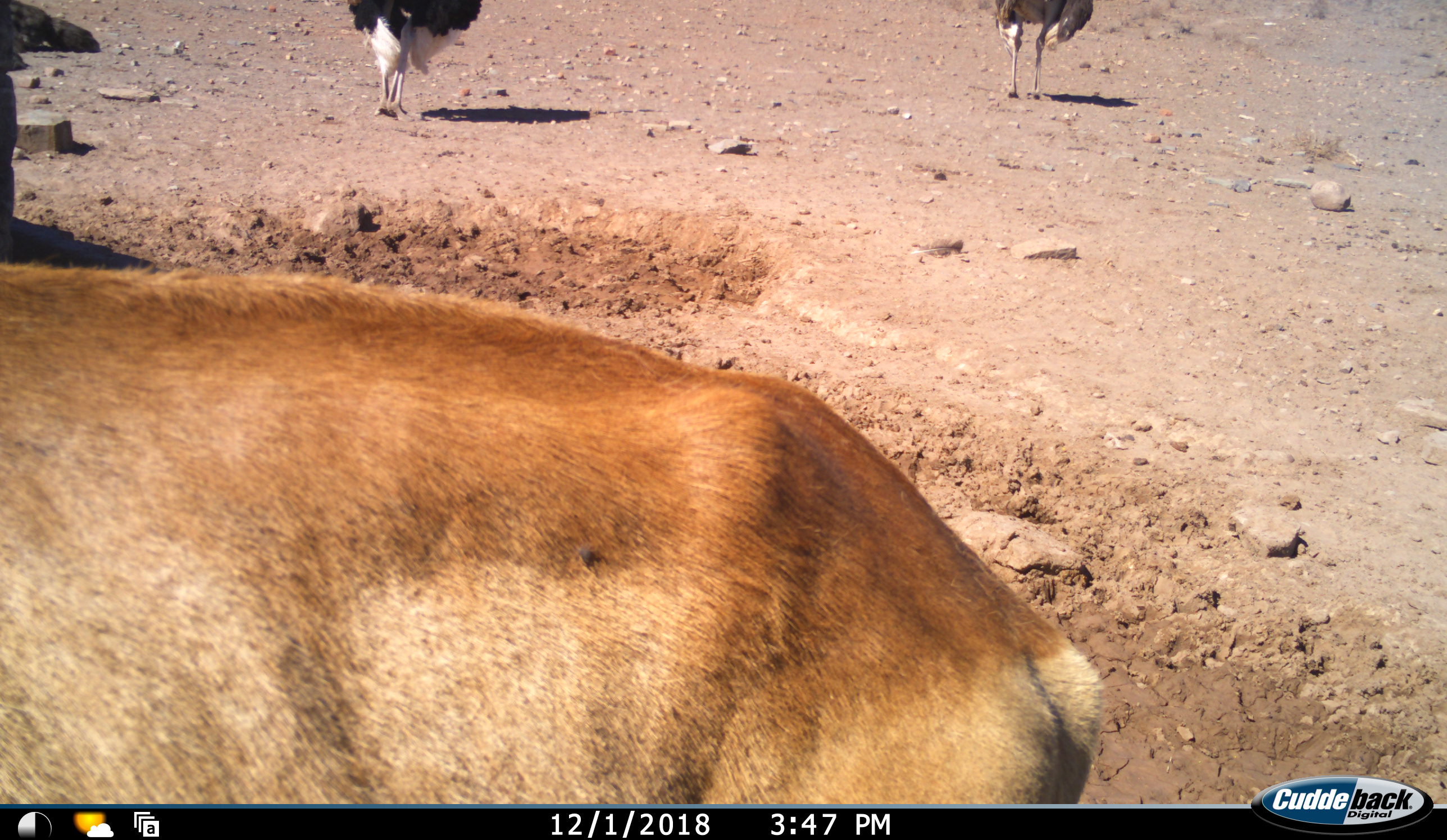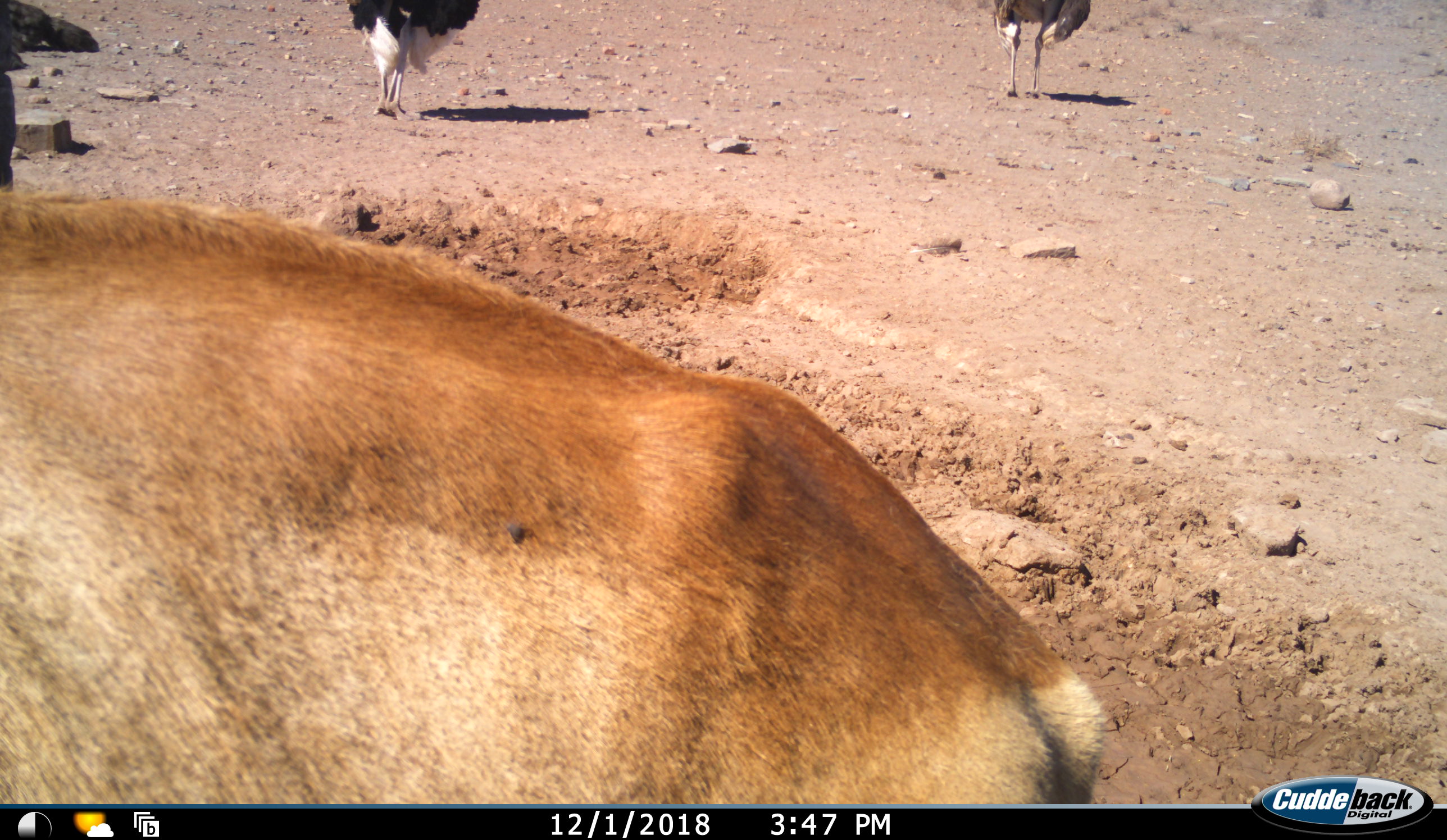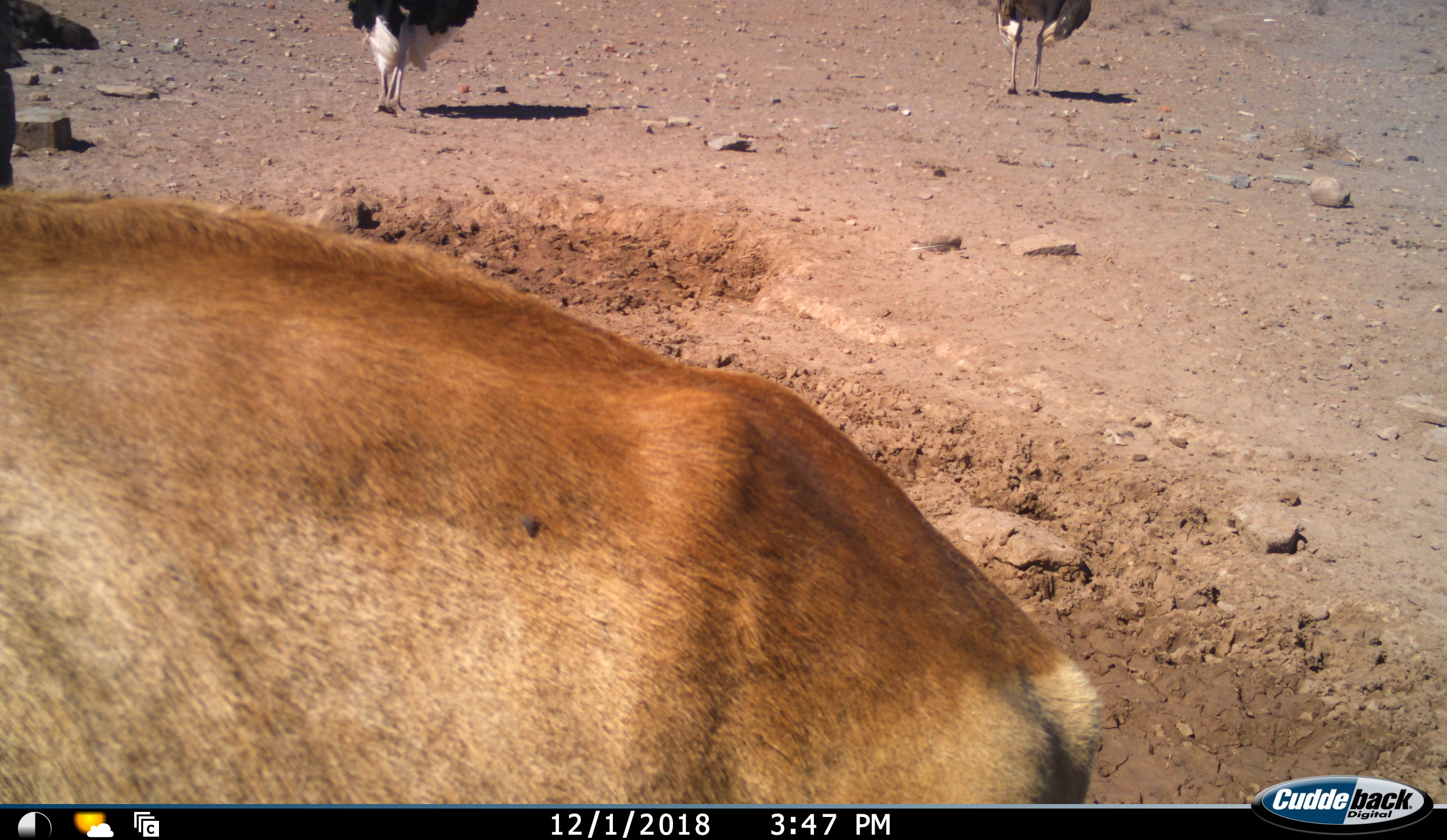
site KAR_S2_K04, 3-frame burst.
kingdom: Animalia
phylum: Chordata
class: Mammalia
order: Artiodactyla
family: Bovidae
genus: Alcelaphus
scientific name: Alcelaphus buselaphus caama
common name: red hartebeest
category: hartebeestred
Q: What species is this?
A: Hartebeestred (red hartebeest) (Alcelaphus buselaphus caama).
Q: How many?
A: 1.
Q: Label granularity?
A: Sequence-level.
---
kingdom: Animalia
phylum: Chordata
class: Aves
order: Struthioniformes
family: Struthionidae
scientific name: Struthionidae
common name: ostrich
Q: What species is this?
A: Ostrich (Struthionidae).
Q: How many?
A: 2.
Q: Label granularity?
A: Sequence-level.